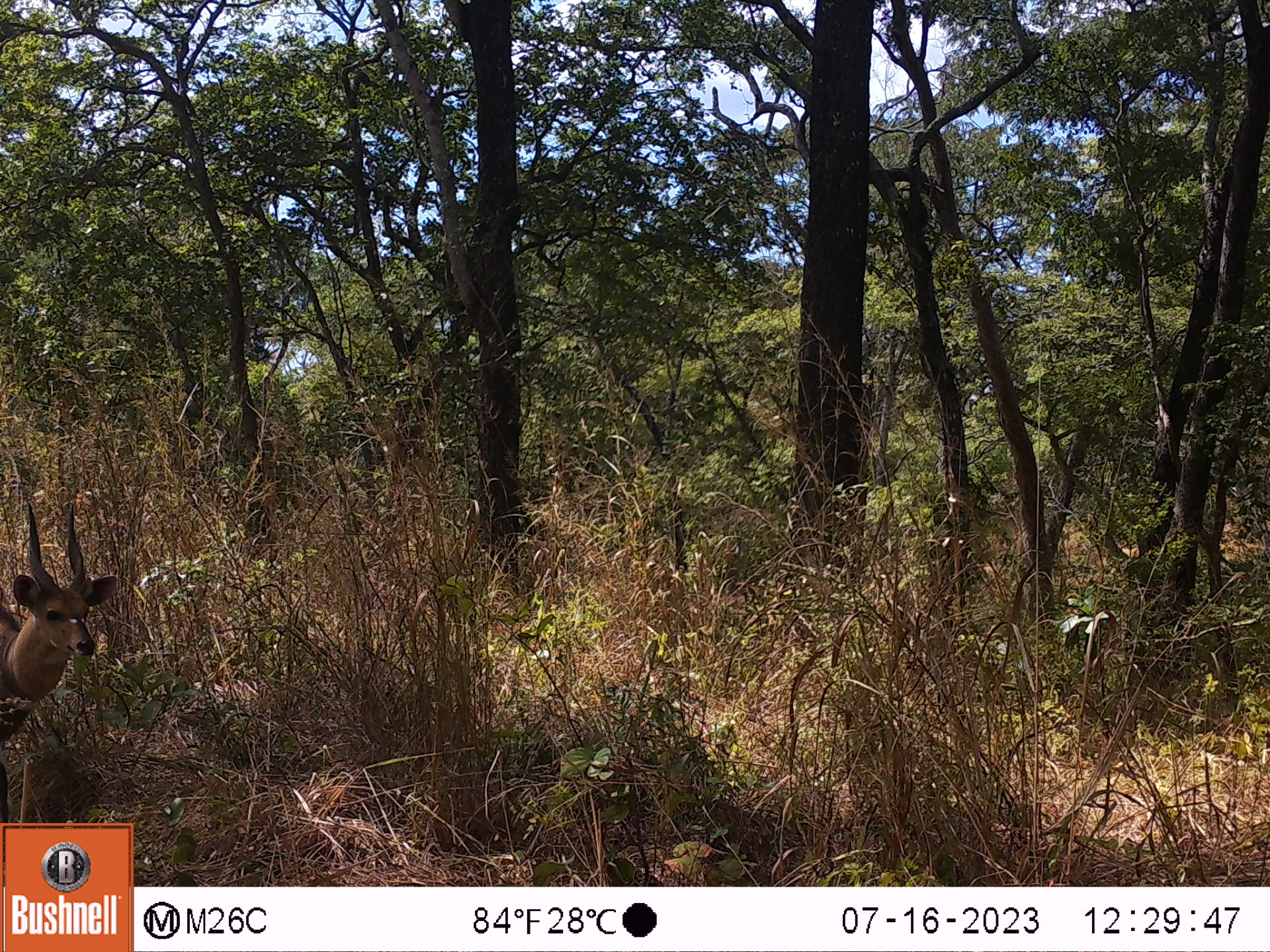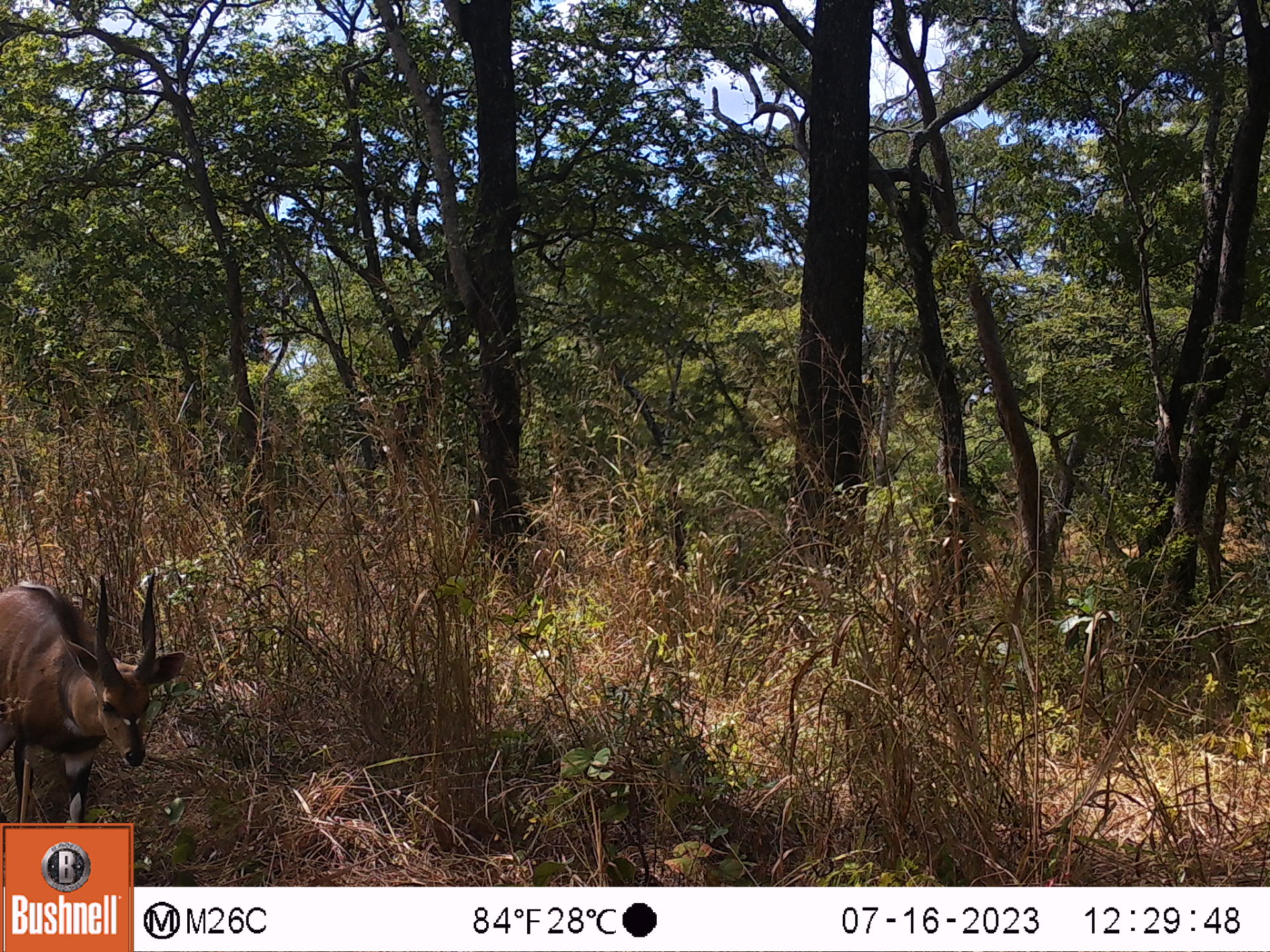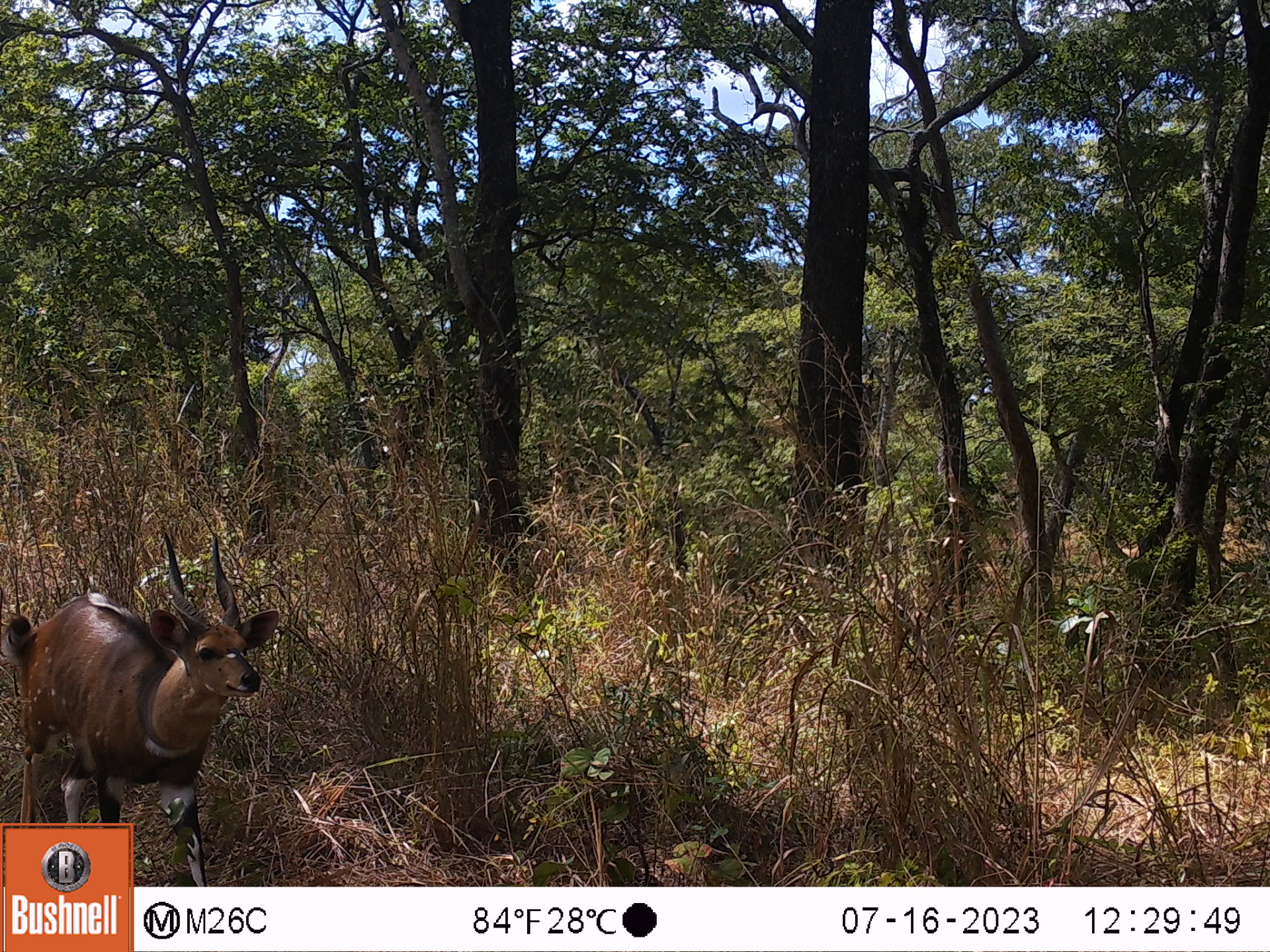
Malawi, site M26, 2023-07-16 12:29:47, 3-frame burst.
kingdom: Animalia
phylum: Chordata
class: Mammalia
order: Artiodactyla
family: Bovidae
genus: Tragelaphus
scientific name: Tragelaphus sylvaticus sylvaticus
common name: cape bushbuck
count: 1